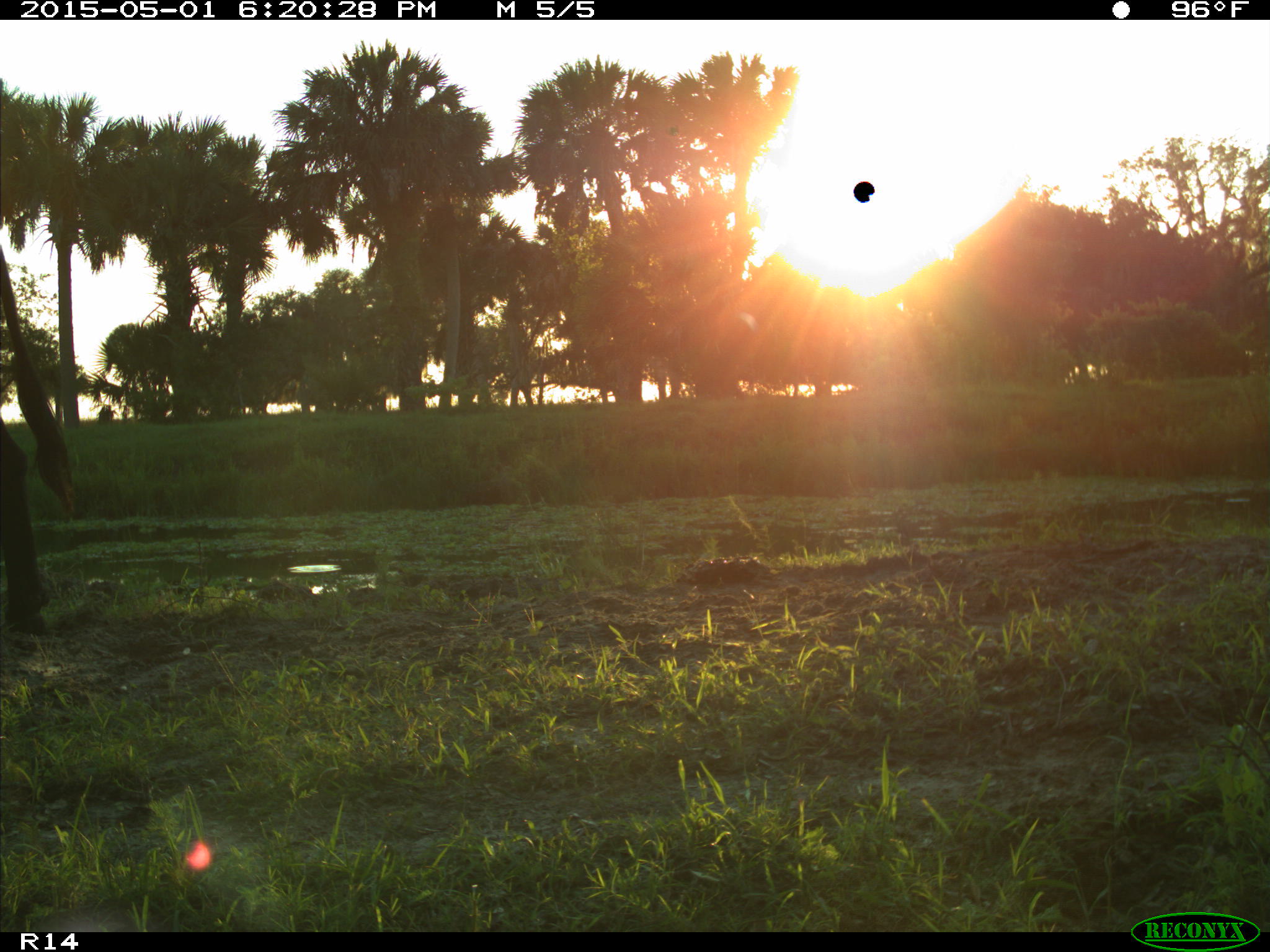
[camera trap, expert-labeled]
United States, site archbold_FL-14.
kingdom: Animalia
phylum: Chordata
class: Mammalia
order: Artiodactyla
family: Bovidae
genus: Bos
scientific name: Bos taurus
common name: domestic cow